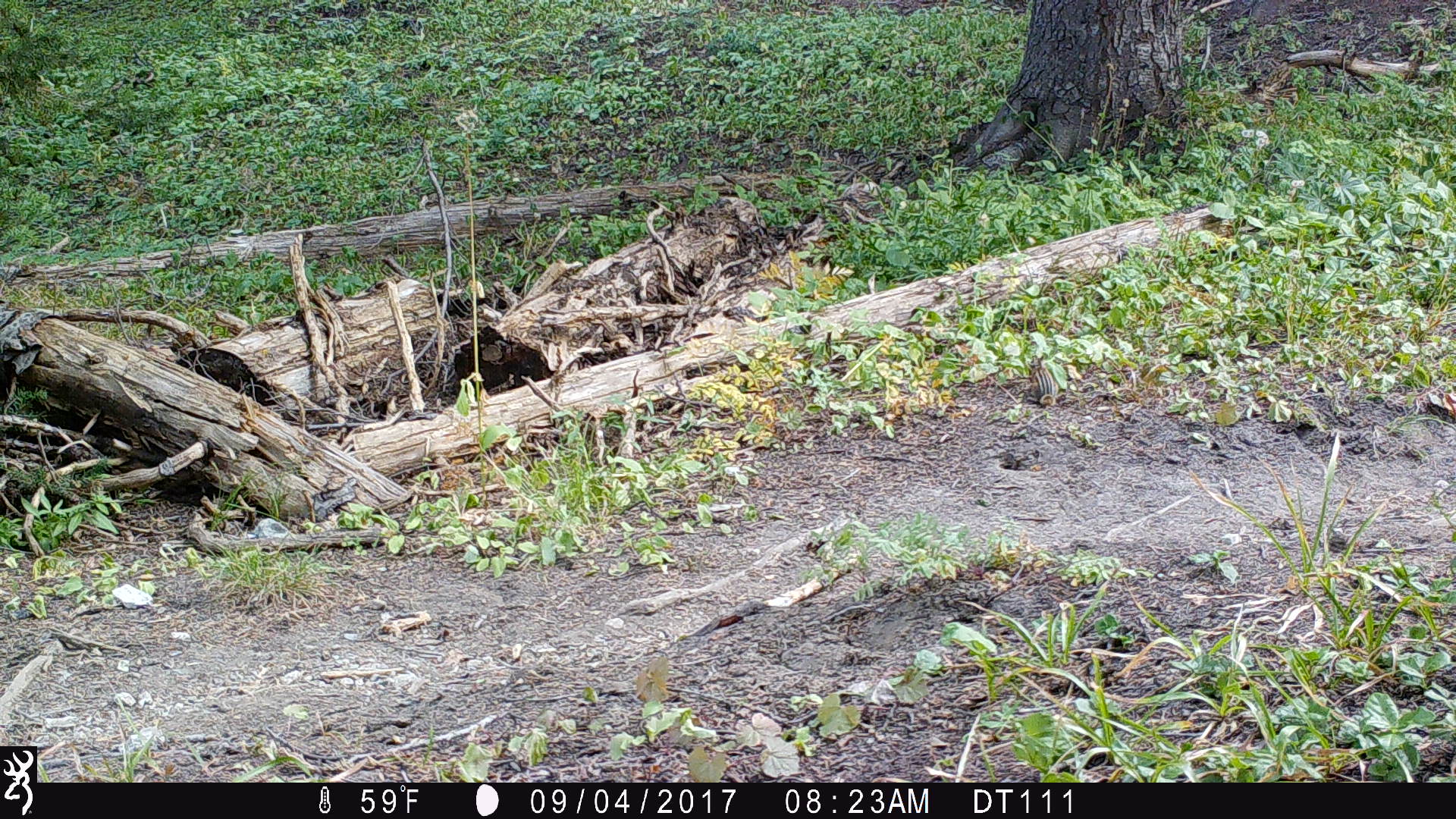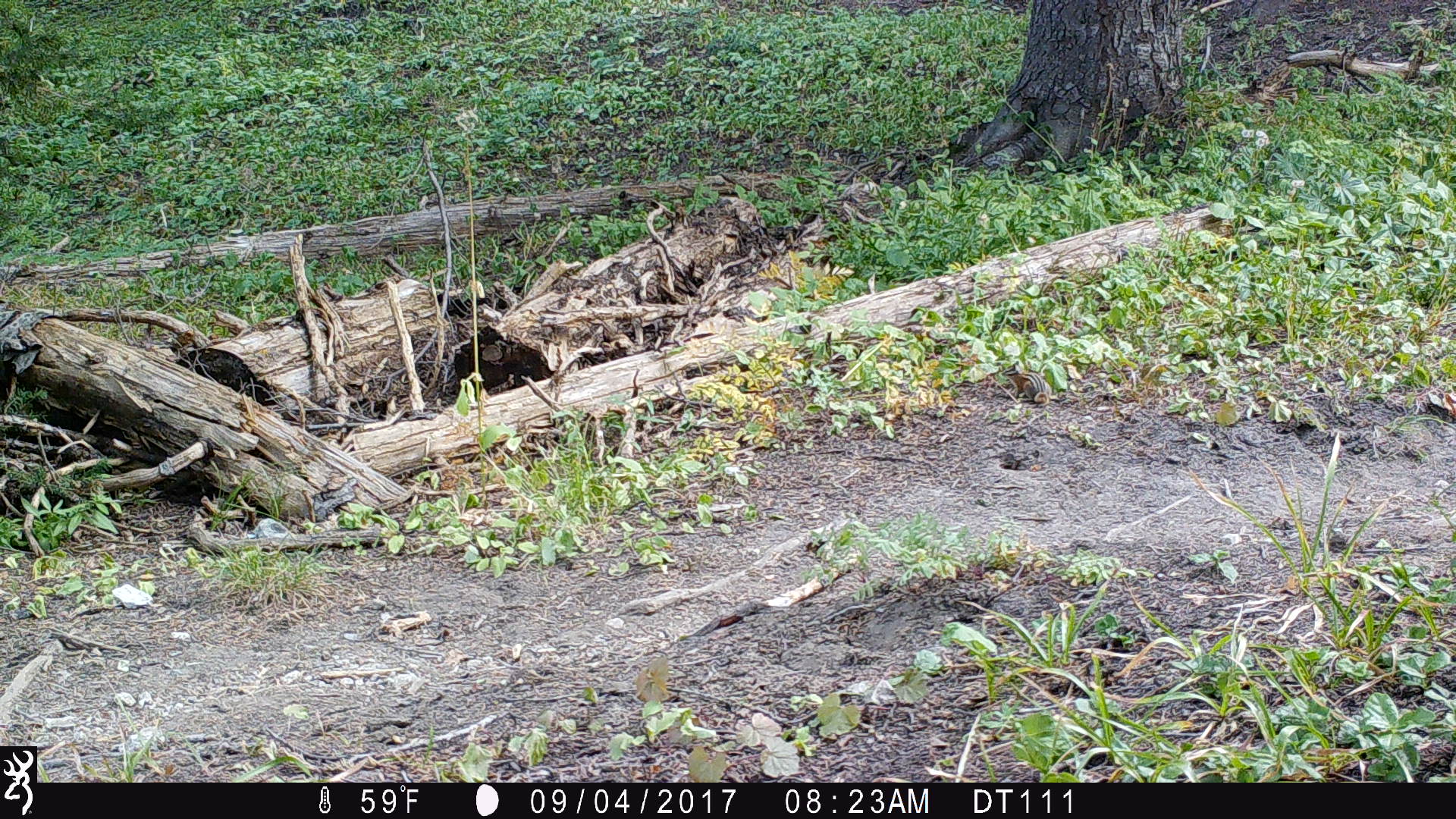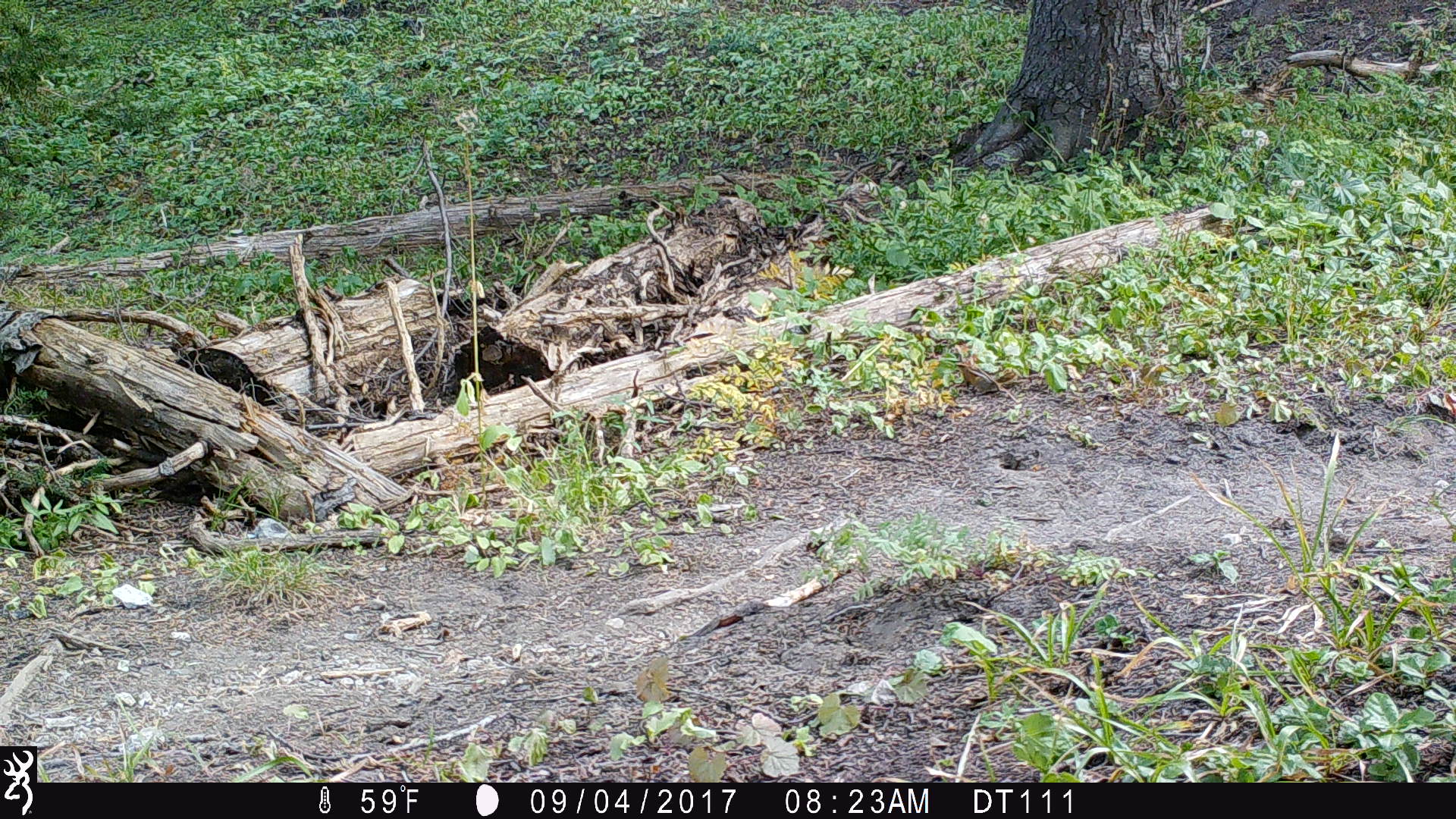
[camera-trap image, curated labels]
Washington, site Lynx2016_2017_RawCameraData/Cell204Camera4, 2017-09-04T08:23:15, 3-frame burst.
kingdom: Animalia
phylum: Chordata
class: Mammalia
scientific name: Mammalia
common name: small mammal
Small mammal (Mammalia). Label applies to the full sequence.